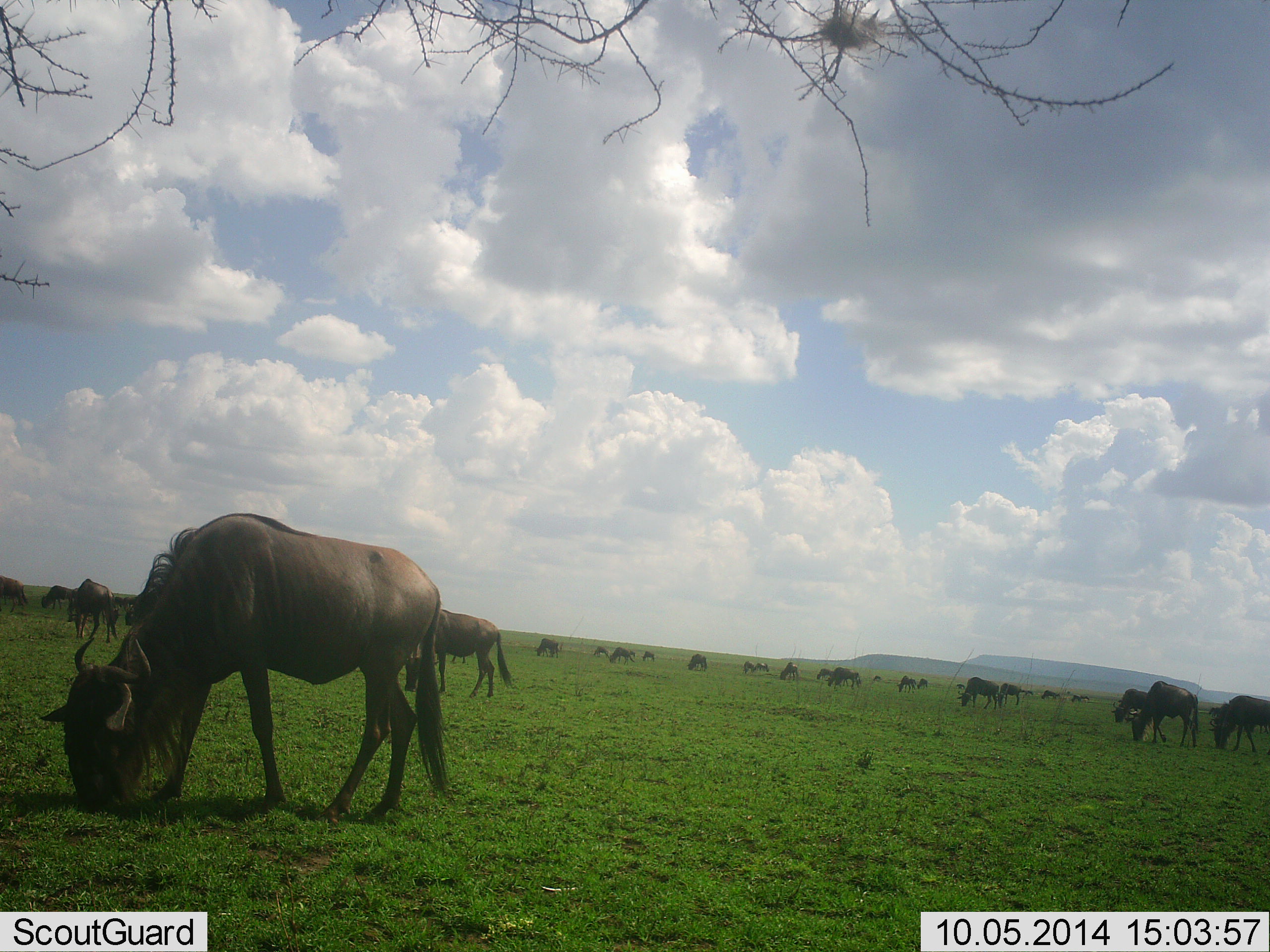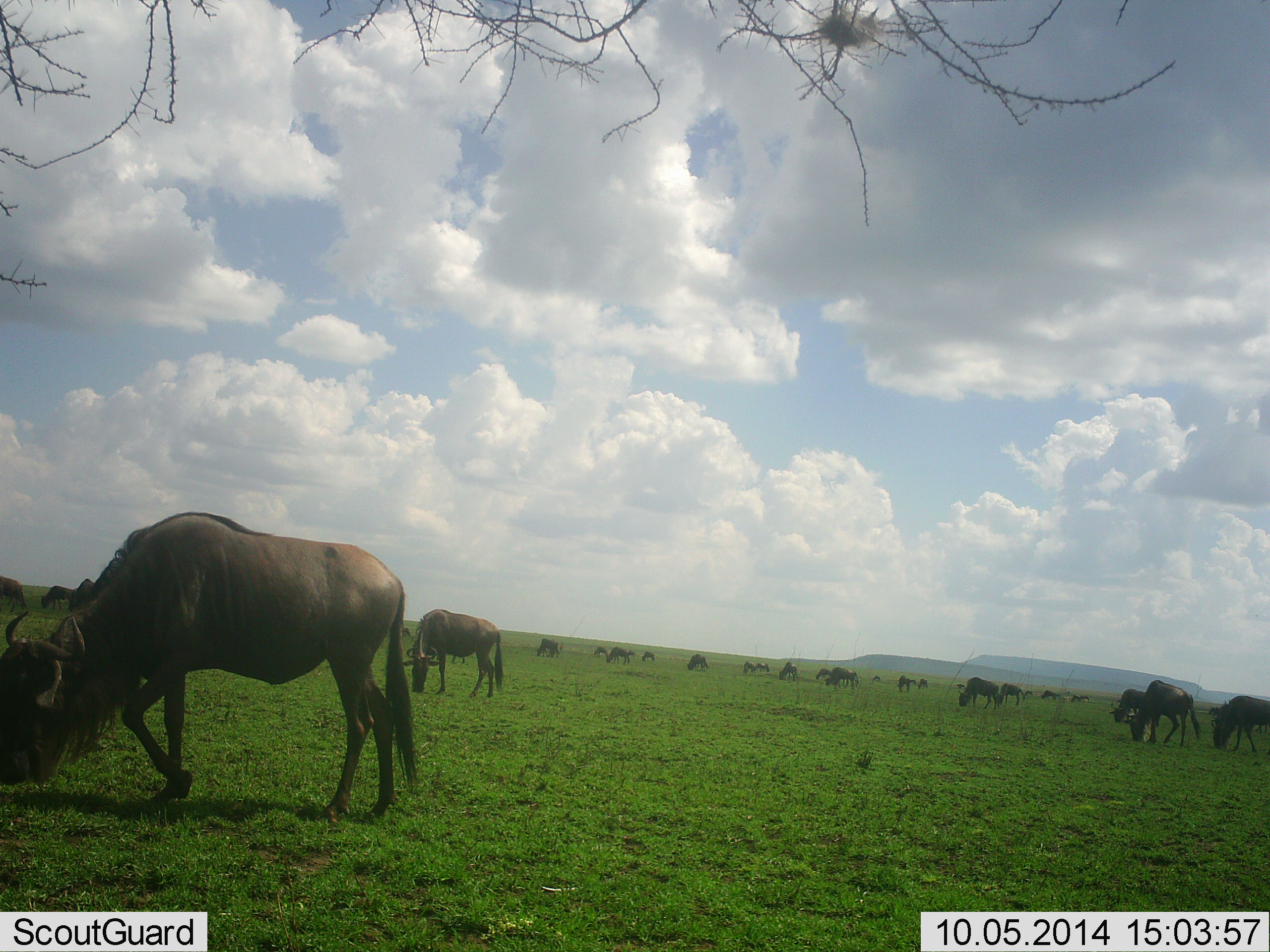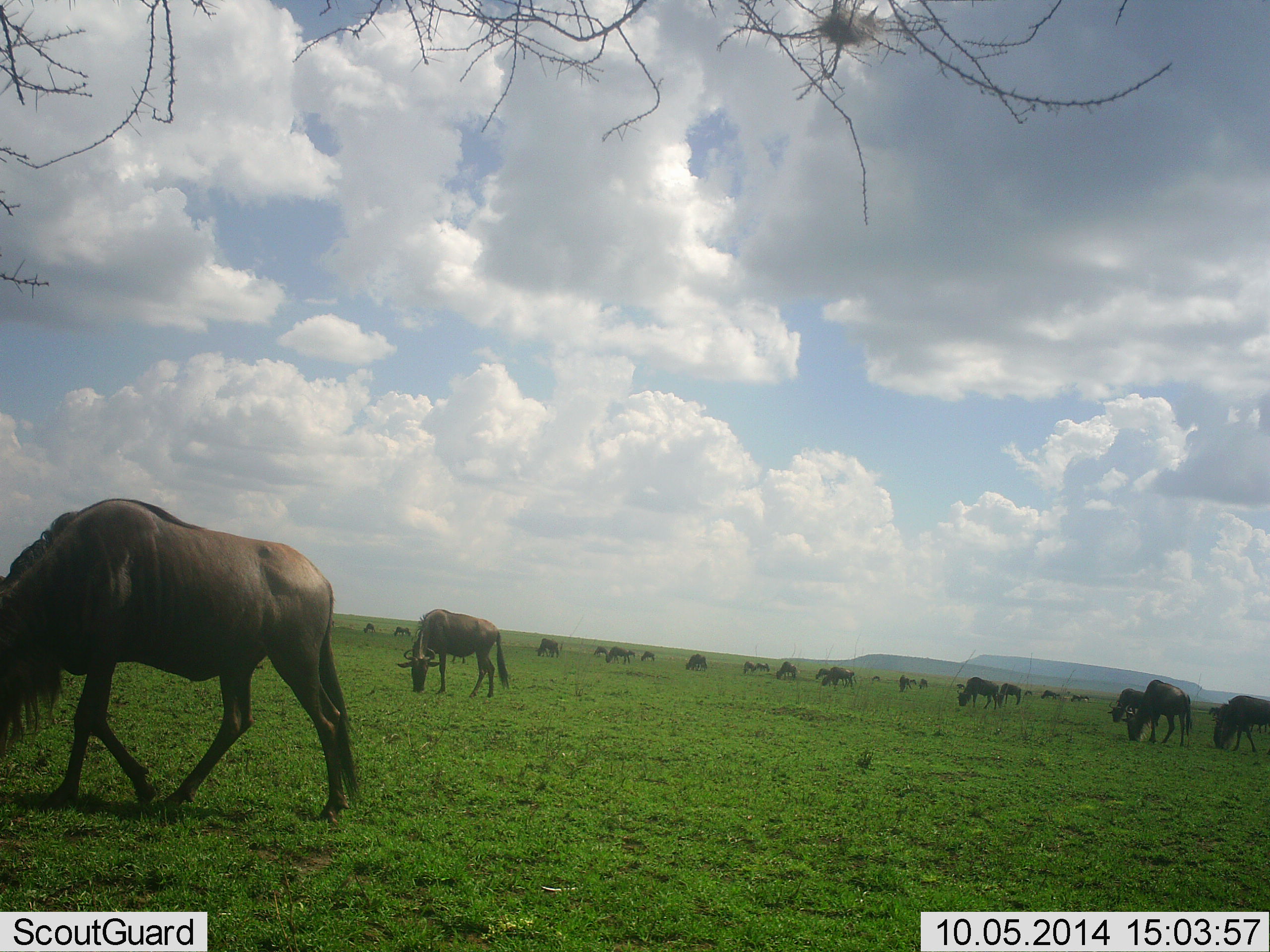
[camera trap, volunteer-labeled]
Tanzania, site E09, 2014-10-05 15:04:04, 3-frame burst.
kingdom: Animalia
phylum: Chordata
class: Mammalia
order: Artiodactyla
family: Bovidae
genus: Connochaetes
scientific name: Connochaetes taurinus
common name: blue wildebeest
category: wildebeest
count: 11-50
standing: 50%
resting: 0%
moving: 30%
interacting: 0%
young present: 0%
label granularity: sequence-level